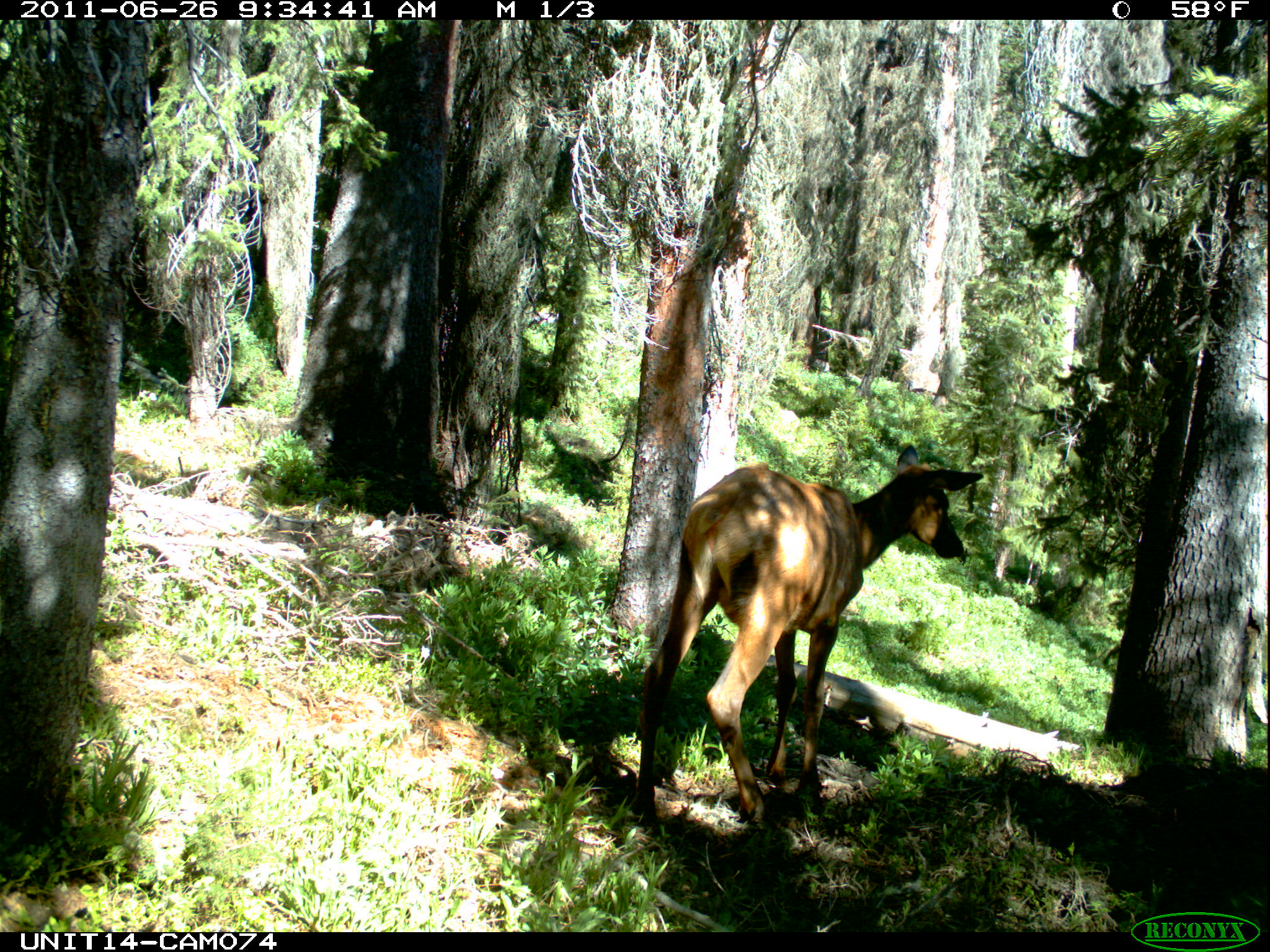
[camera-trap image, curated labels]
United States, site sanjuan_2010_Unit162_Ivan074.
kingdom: Animalia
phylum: Chordata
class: Mammalia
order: Artiodactyla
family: Cervidae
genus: Cervus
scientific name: Cervus elaphus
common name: red deer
Cervus elaphus (red deer).